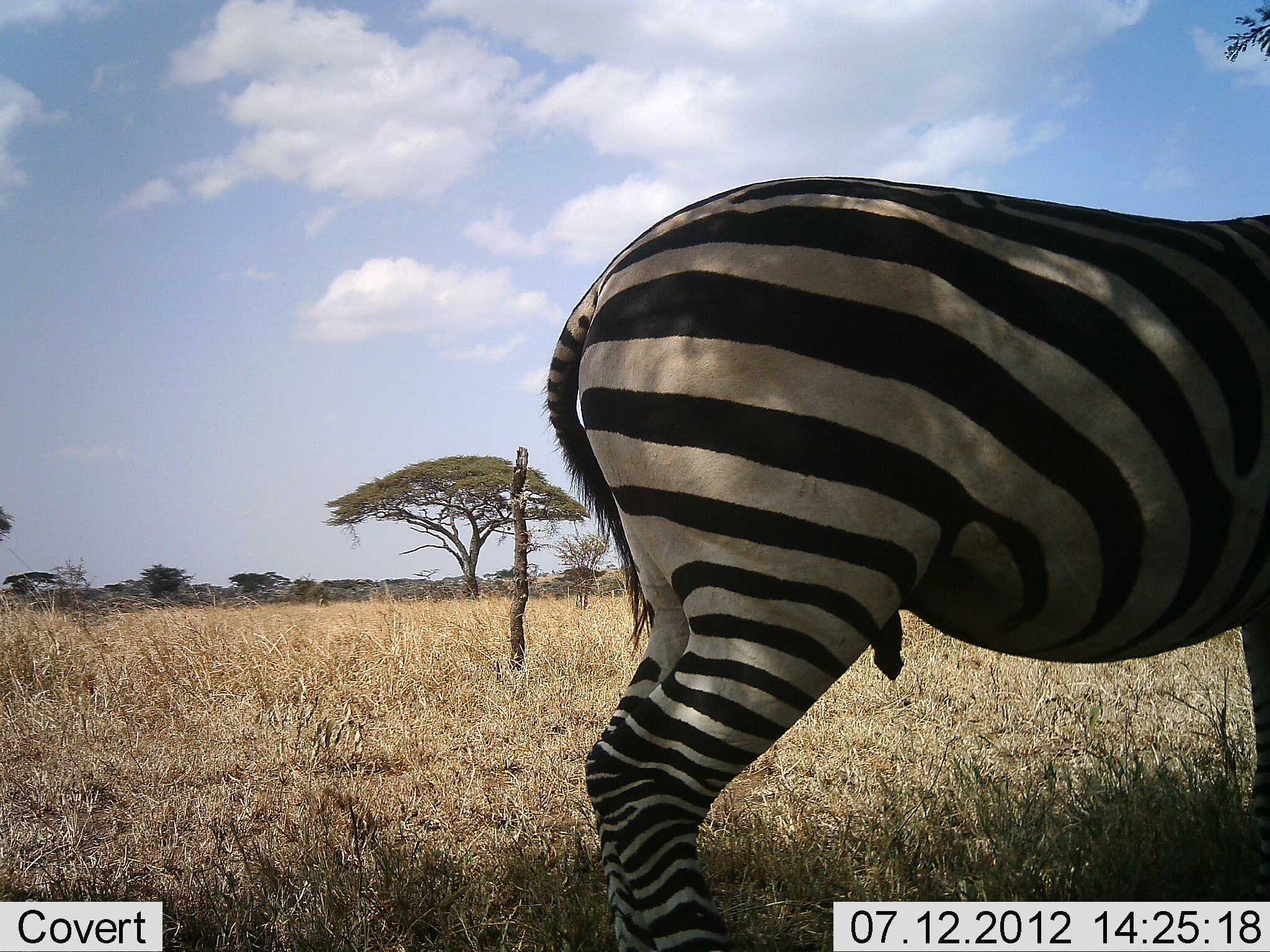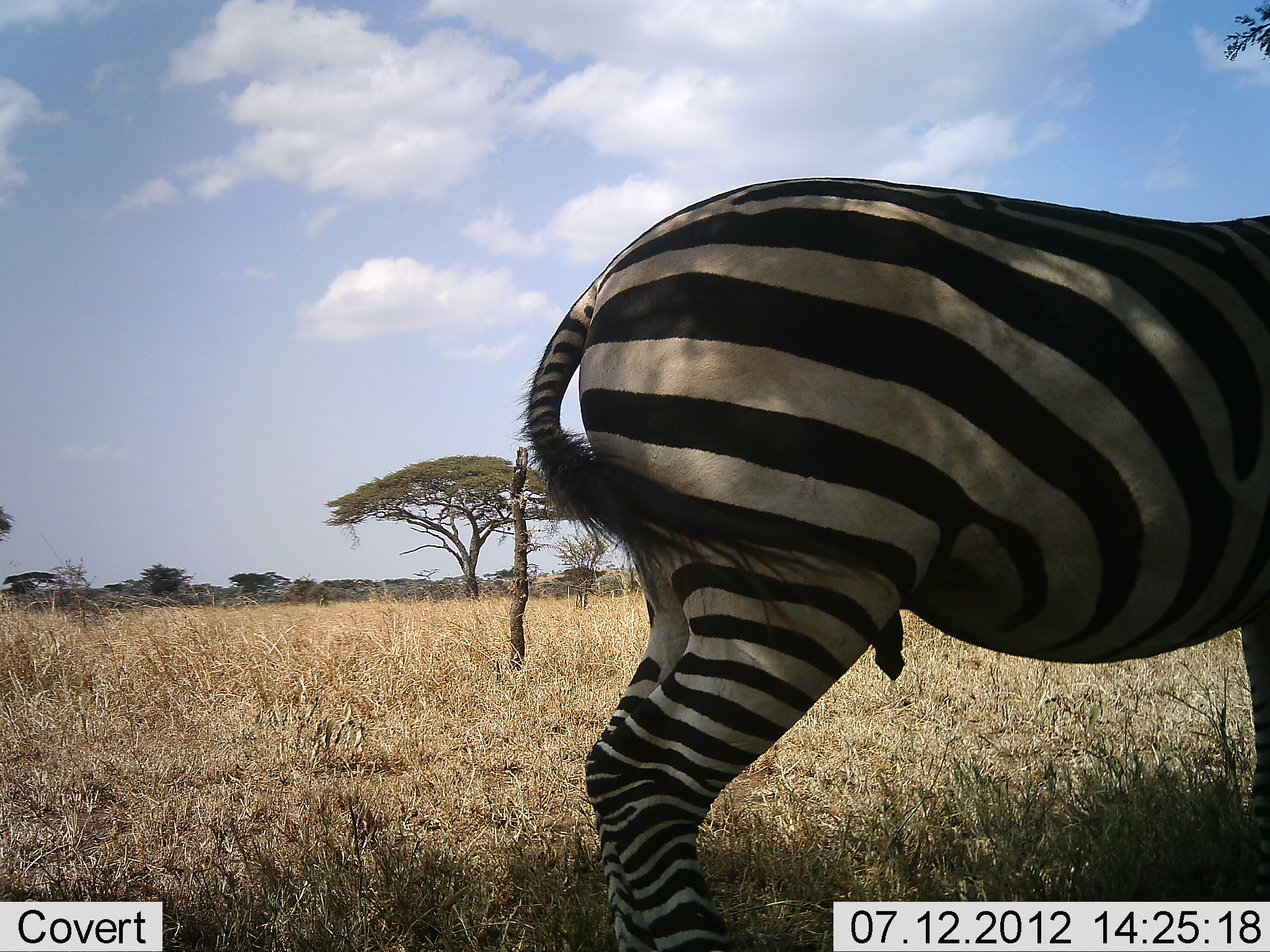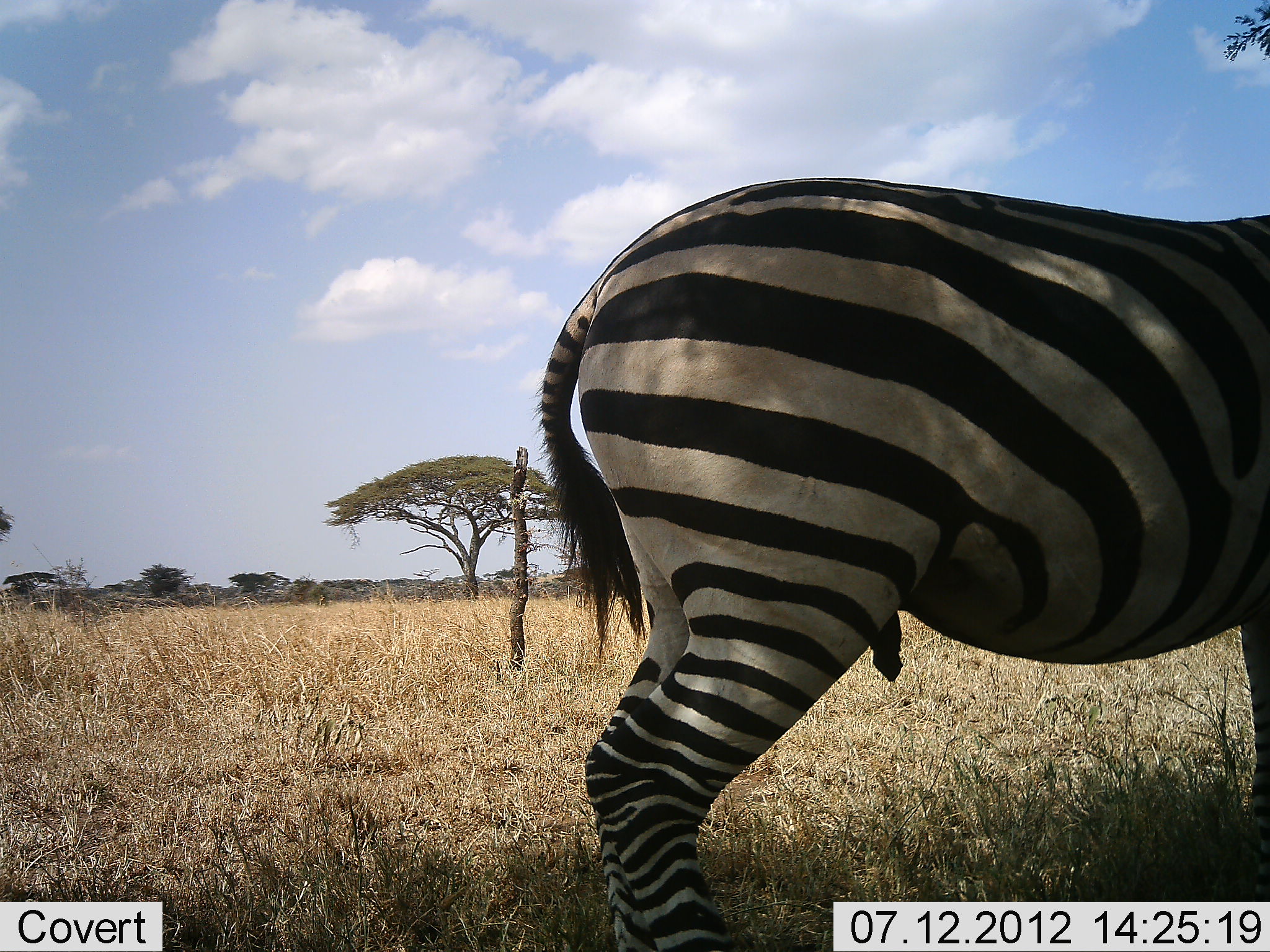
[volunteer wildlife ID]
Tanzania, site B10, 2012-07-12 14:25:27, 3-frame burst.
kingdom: Animalia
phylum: Chordata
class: Mammalia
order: Perissodactyla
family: Equidae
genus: Equus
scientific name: Equus quagga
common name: plains zebra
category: zebra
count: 1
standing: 90%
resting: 10%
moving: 0%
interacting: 0%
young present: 0%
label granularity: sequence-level